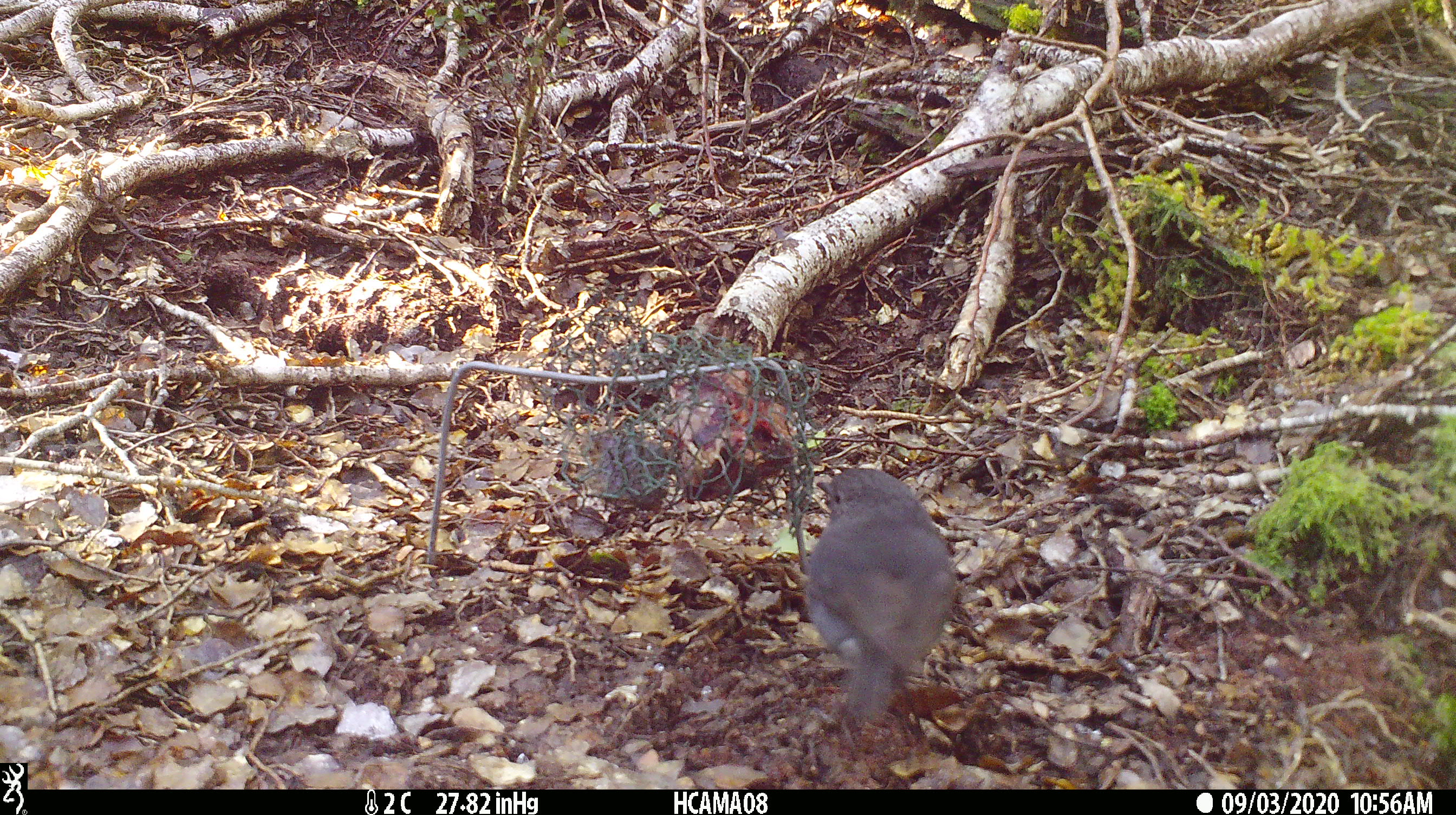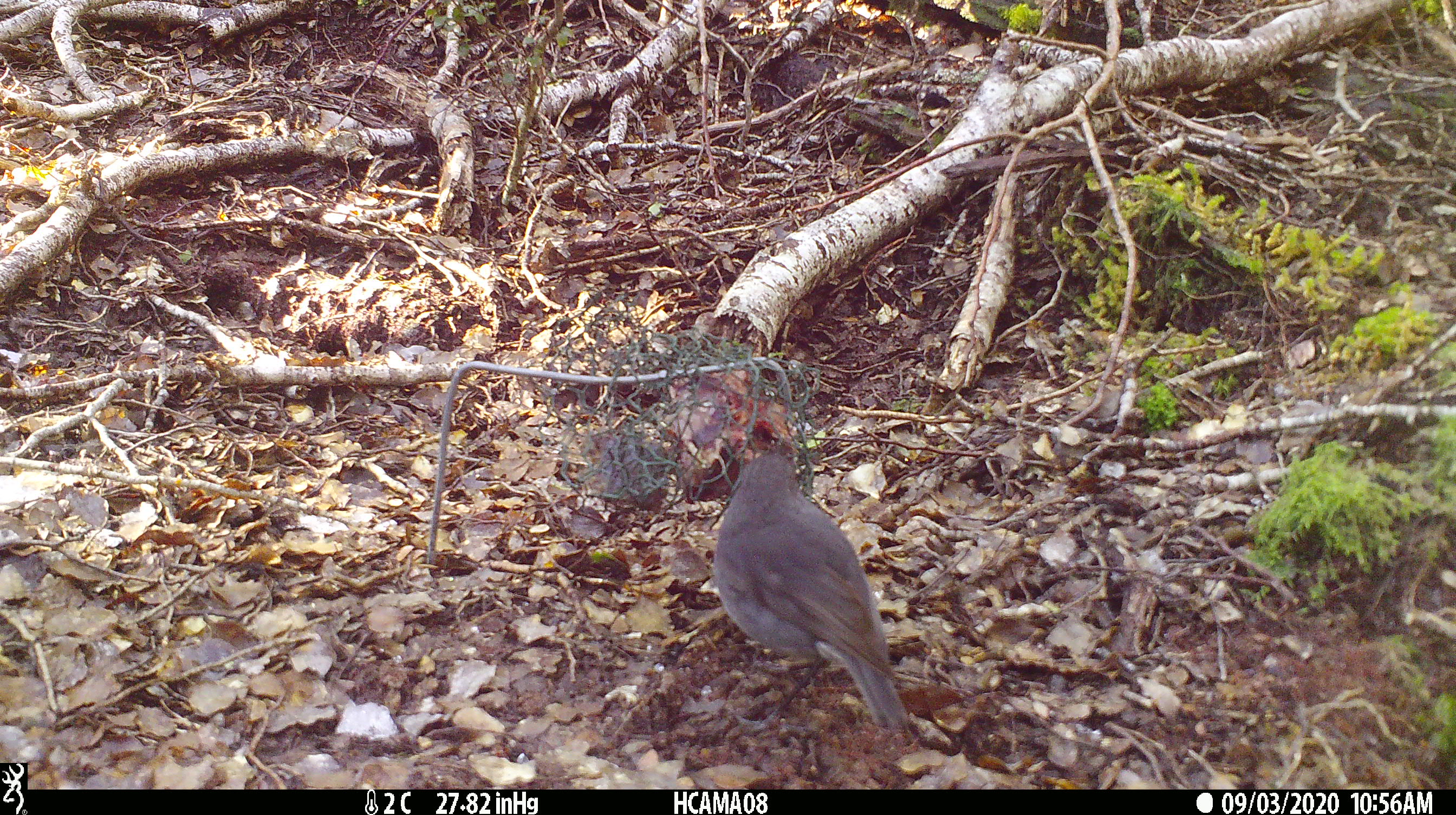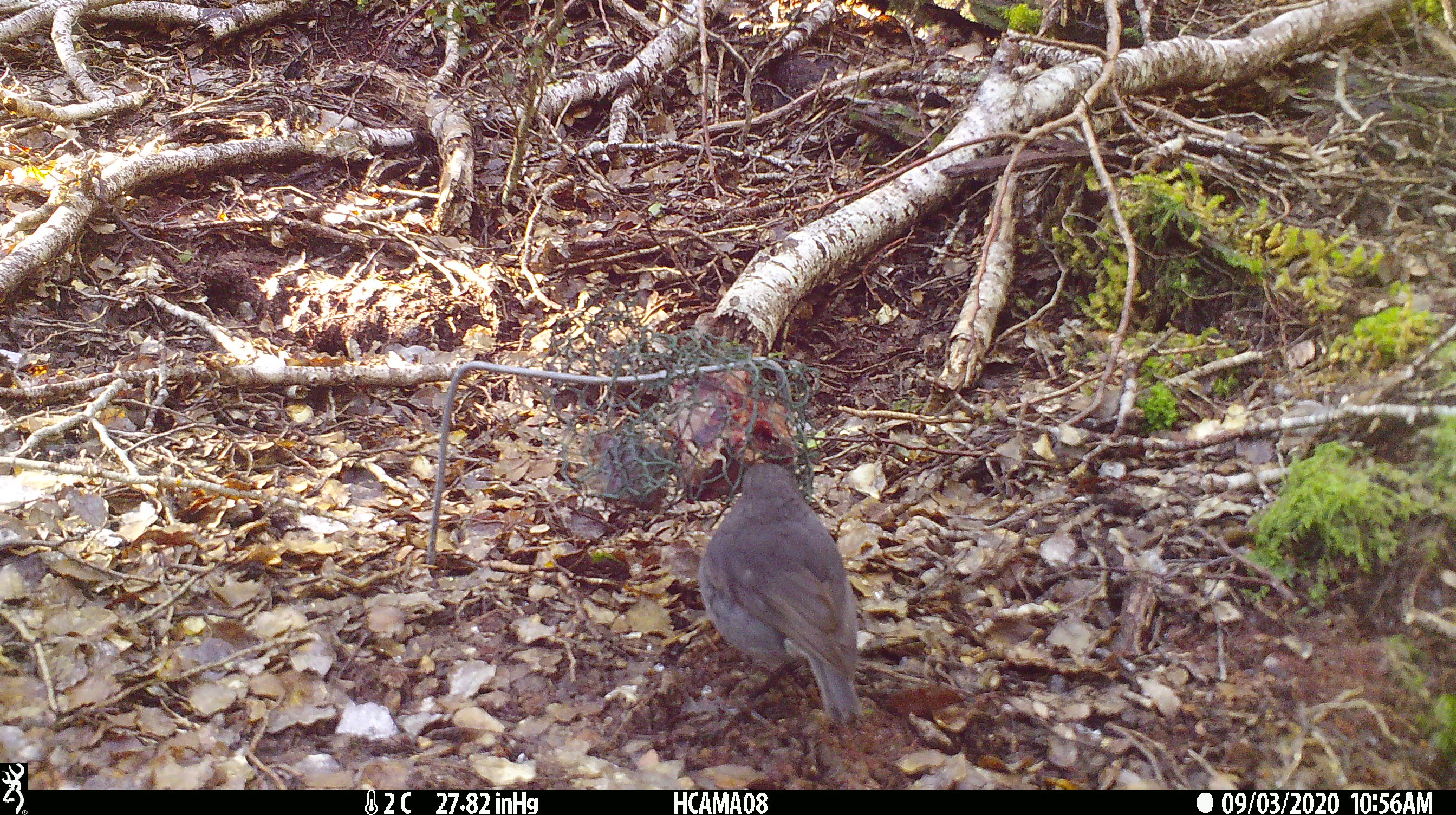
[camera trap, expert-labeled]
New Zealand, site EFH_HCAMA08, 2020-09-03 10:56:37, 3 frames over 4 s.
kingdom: Animalia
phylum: Chordata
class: Aves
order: Passeriformes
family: Petroicidae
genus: Petroica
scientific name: Petroica australis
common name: new zealand robin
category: robin